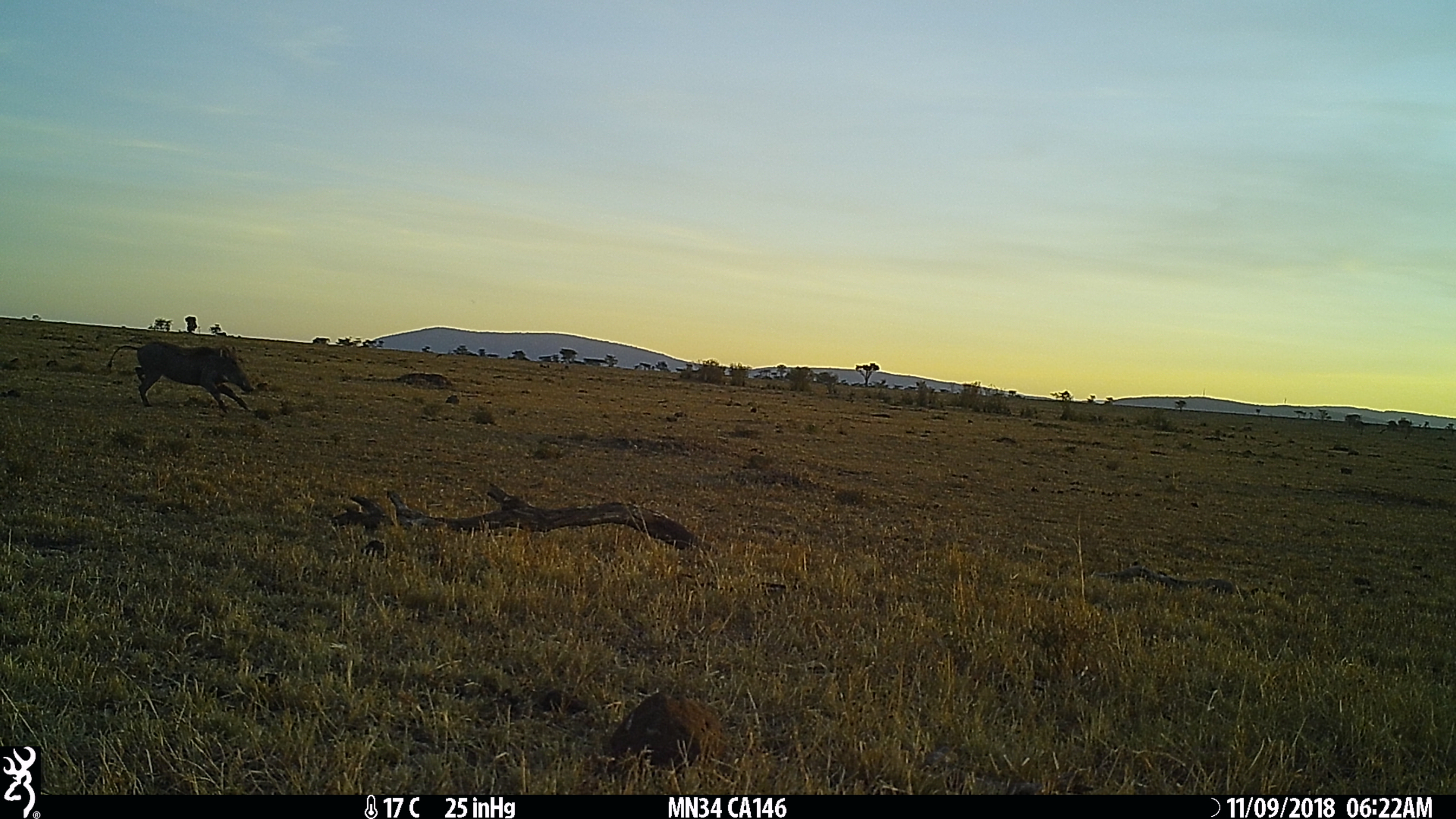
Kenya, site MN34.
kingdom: Animalia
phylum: Chordata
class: Mammalia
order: Artiodactyla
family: Suidae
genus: Phacochoerus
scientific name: Phacochoerus africanus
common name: common warthog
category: warthog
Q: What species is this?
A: Warthog (common warthog) (Phacochoerus africanus).